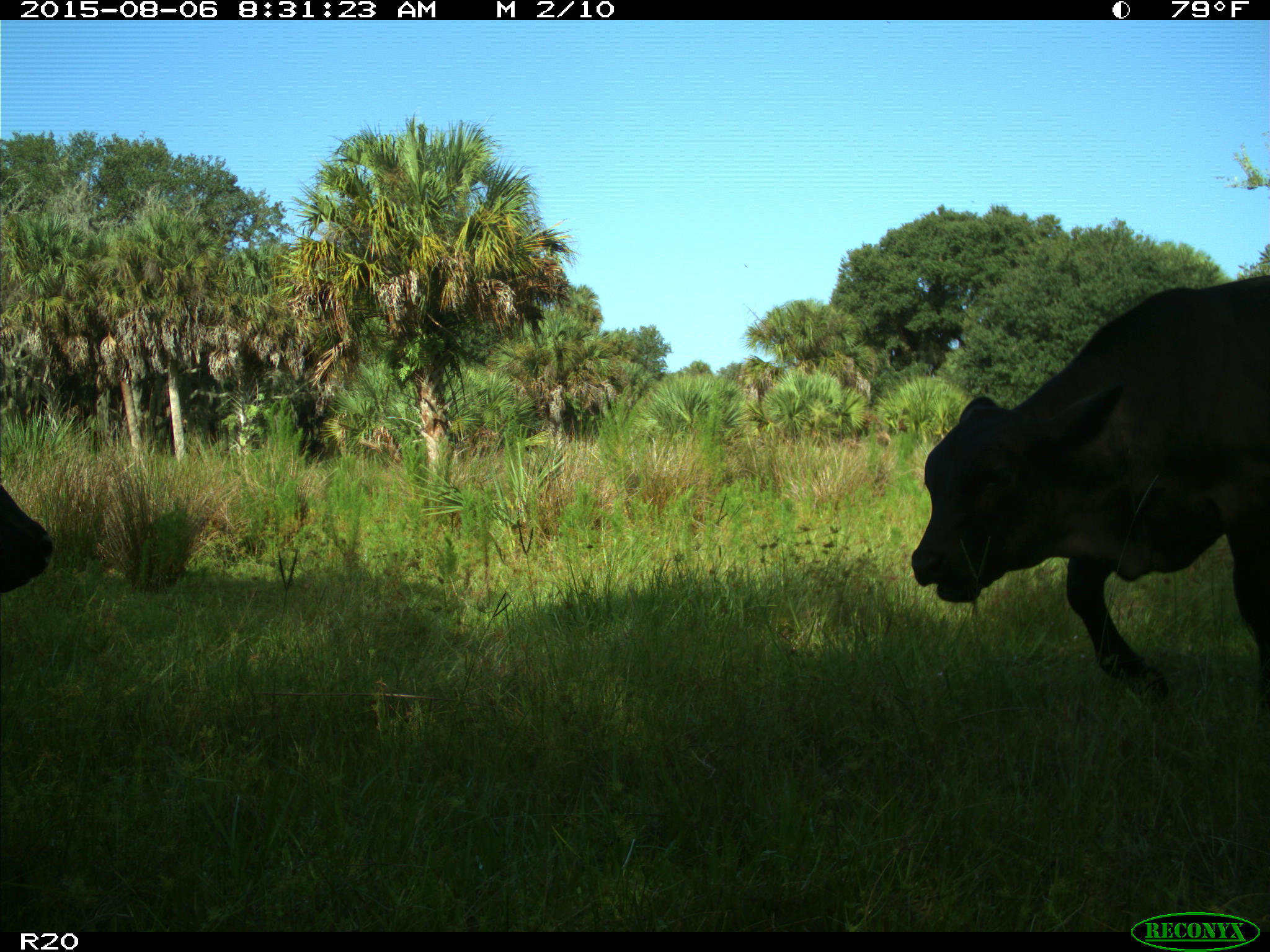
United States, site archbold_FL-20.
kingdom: Animalia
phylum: Chordata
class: Mammalia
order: Artiodactyla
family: Bovidae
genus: Bos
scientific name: Bos taurus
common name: domestic cow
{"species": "Bos taurus (domestic cow)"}